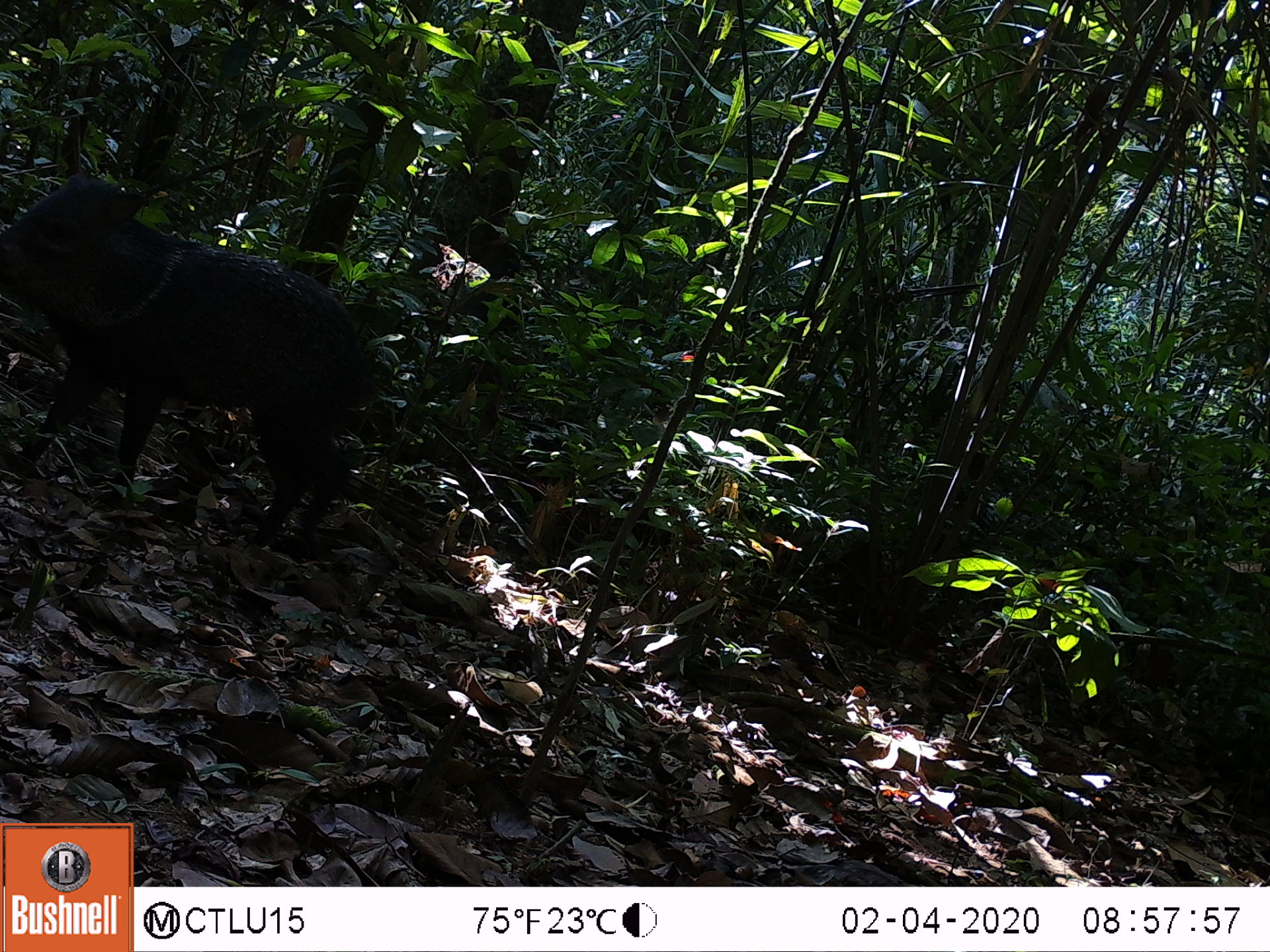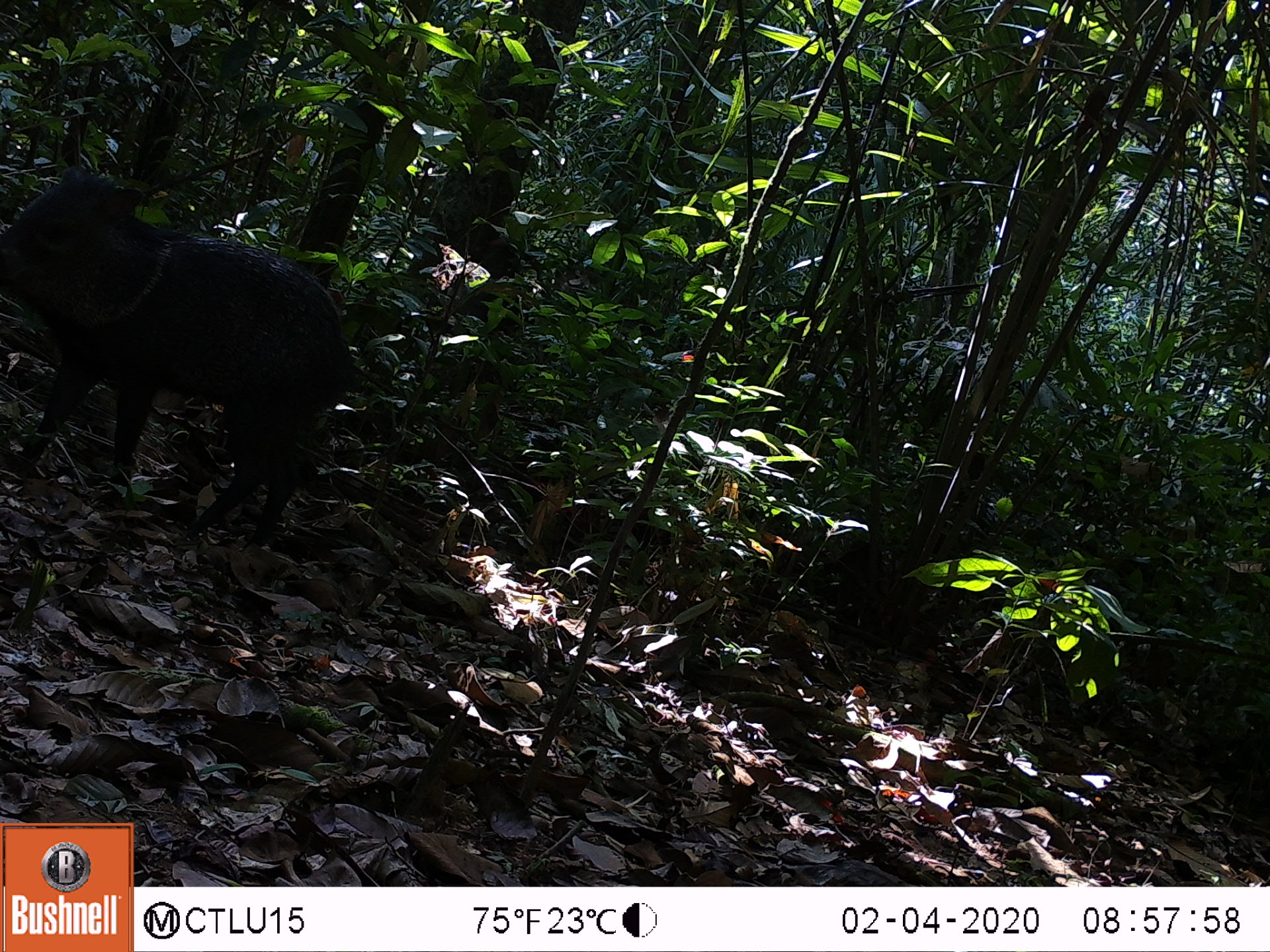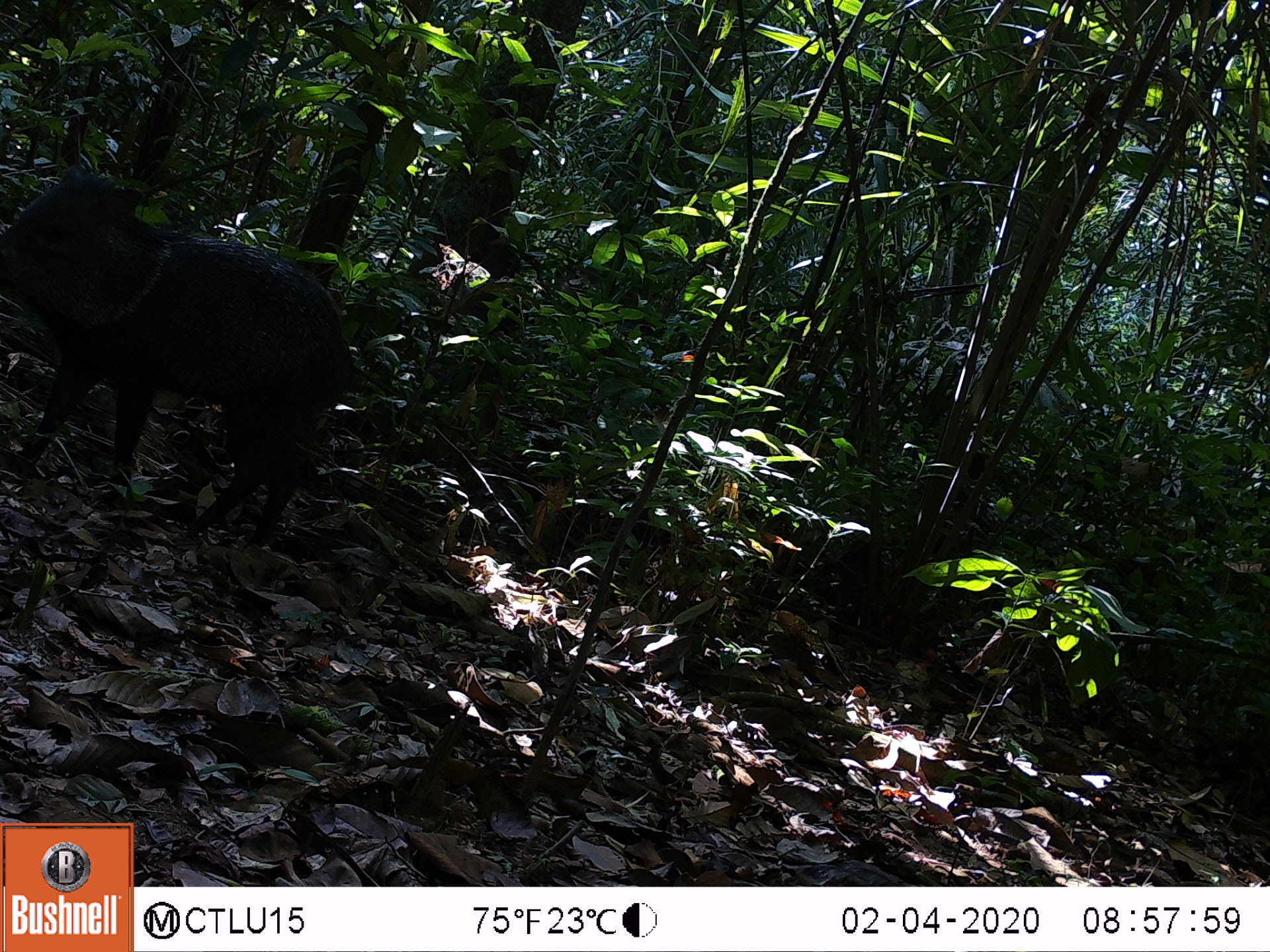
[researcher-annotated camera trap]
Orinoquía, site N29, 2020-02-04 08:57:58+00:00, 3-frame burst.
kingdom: Animalia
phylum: Chordata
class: Mammalia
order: Artiodactyla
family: Tayassuidae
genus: Pecari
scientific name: Pecari tajacu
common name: collared peccary